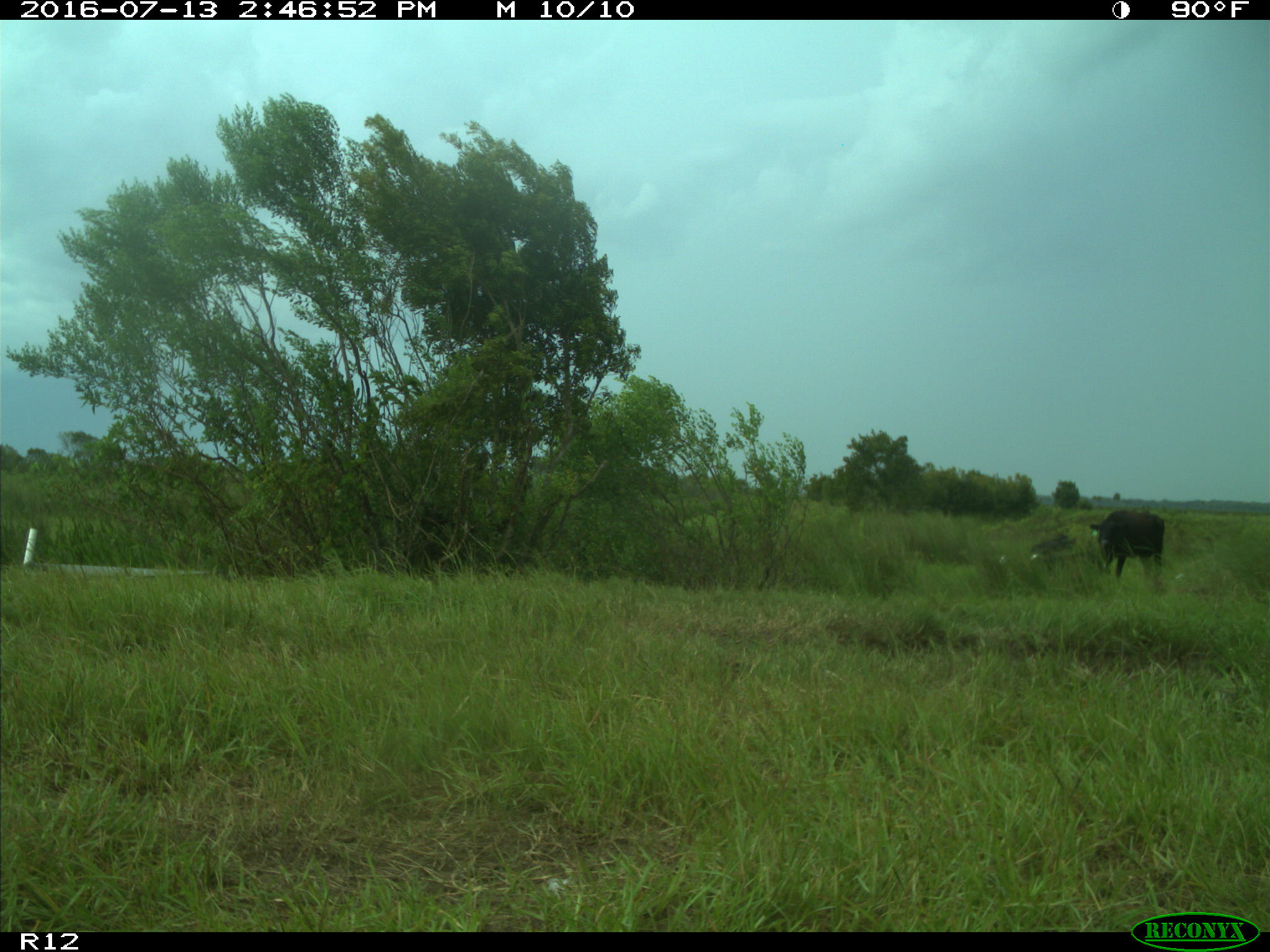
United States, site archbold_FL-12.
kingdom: Animalia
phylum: Chordata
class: Mammalia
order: Artiodactyla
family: Bovidae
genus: Bos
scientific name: Bos taurus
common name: domestic cow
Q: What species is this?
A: Bos taurus (domestic cow).